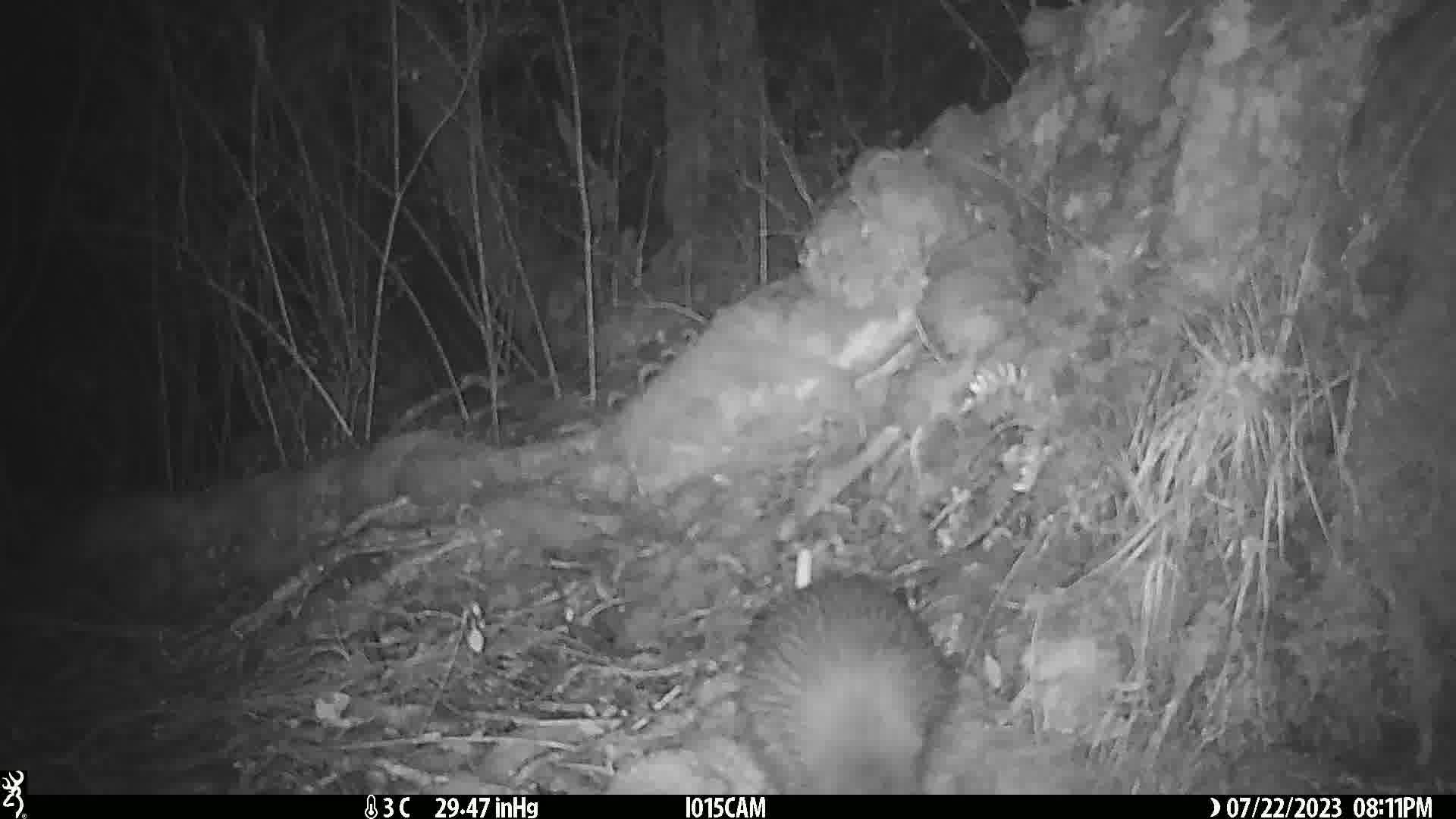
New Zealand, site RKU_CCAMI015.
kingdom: Animalia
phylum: Chordata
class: Aves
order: Apterygiformes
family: Apterygidae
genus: Apteryx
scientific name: Apteryx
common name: kiwi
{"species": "kiwi (Apteryx)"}